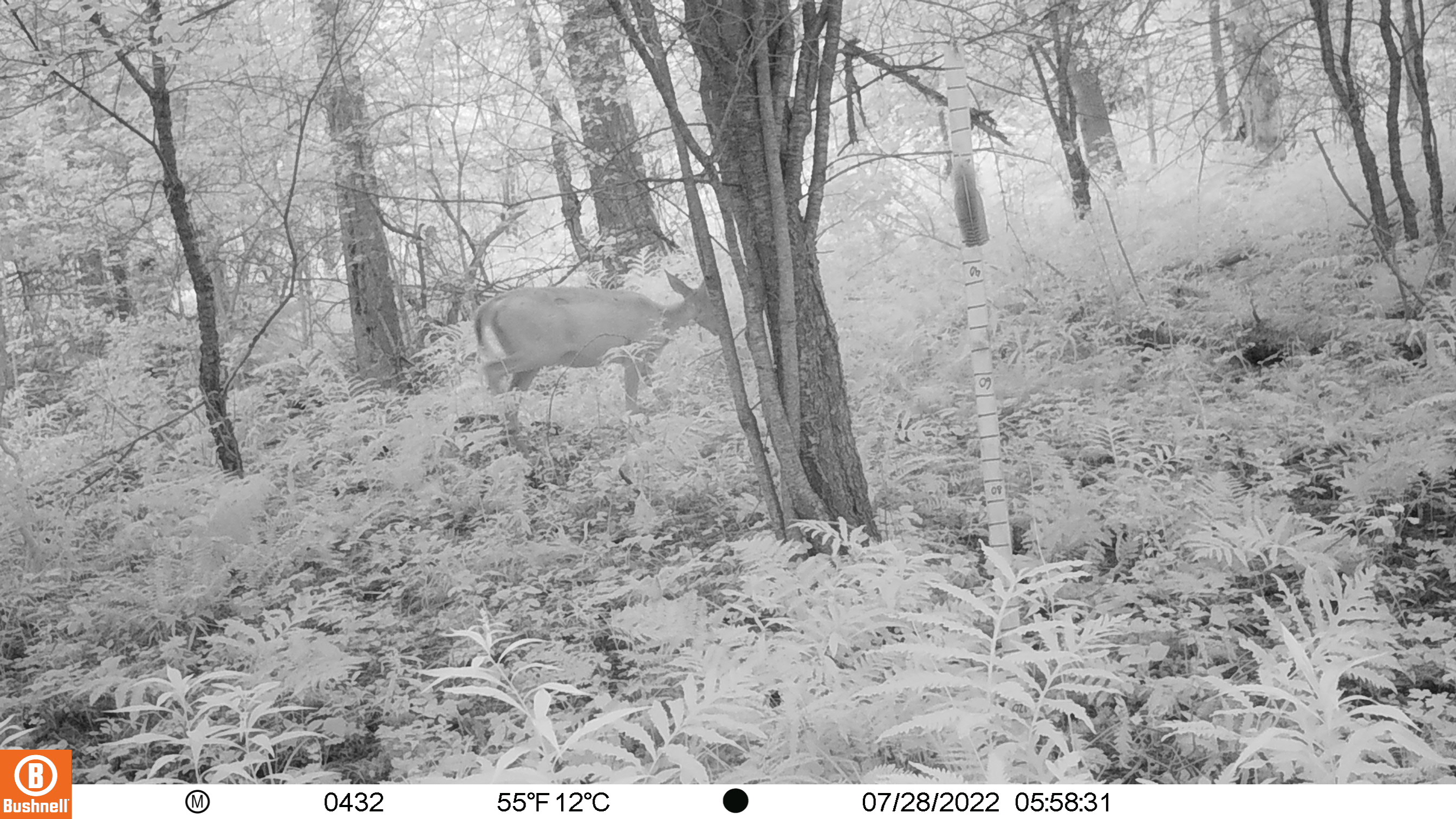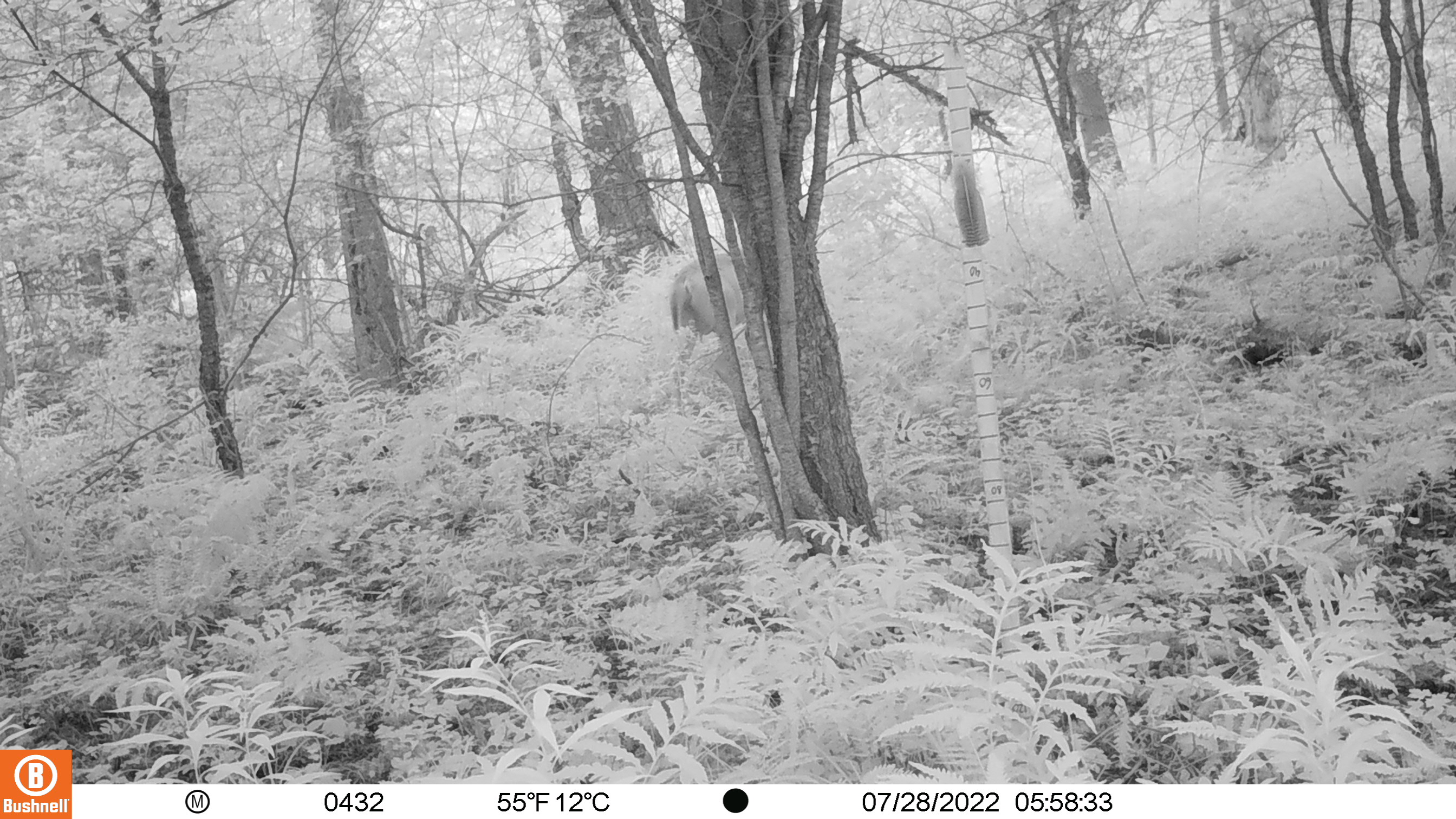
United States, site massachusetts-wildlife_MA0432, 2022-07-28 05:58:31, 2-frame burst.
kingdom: Animalia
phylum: Chordata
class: Mammalia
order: Artiodactyla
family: Cervidae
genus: Odocoileus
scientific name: Odocoileus virginianus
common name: white-tailed deer